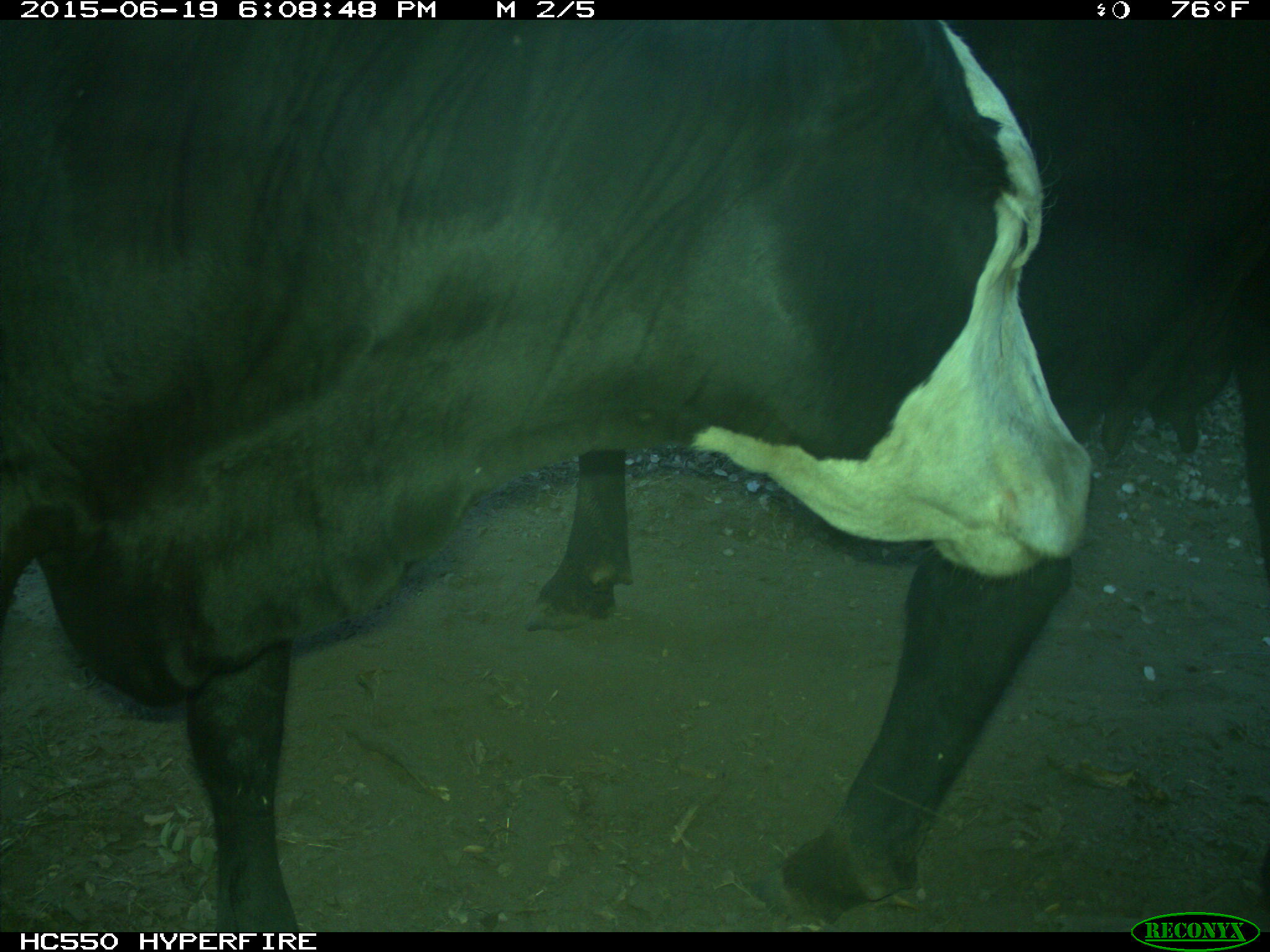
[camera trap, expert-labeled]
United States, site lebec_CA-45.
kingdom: Animalia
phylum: Chordata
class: Mammalia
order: Artiodactyla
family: Bovidae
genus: Bos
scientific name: Bos taurus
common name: domestic cow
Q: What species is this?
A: Bos taurus (domestic cow).